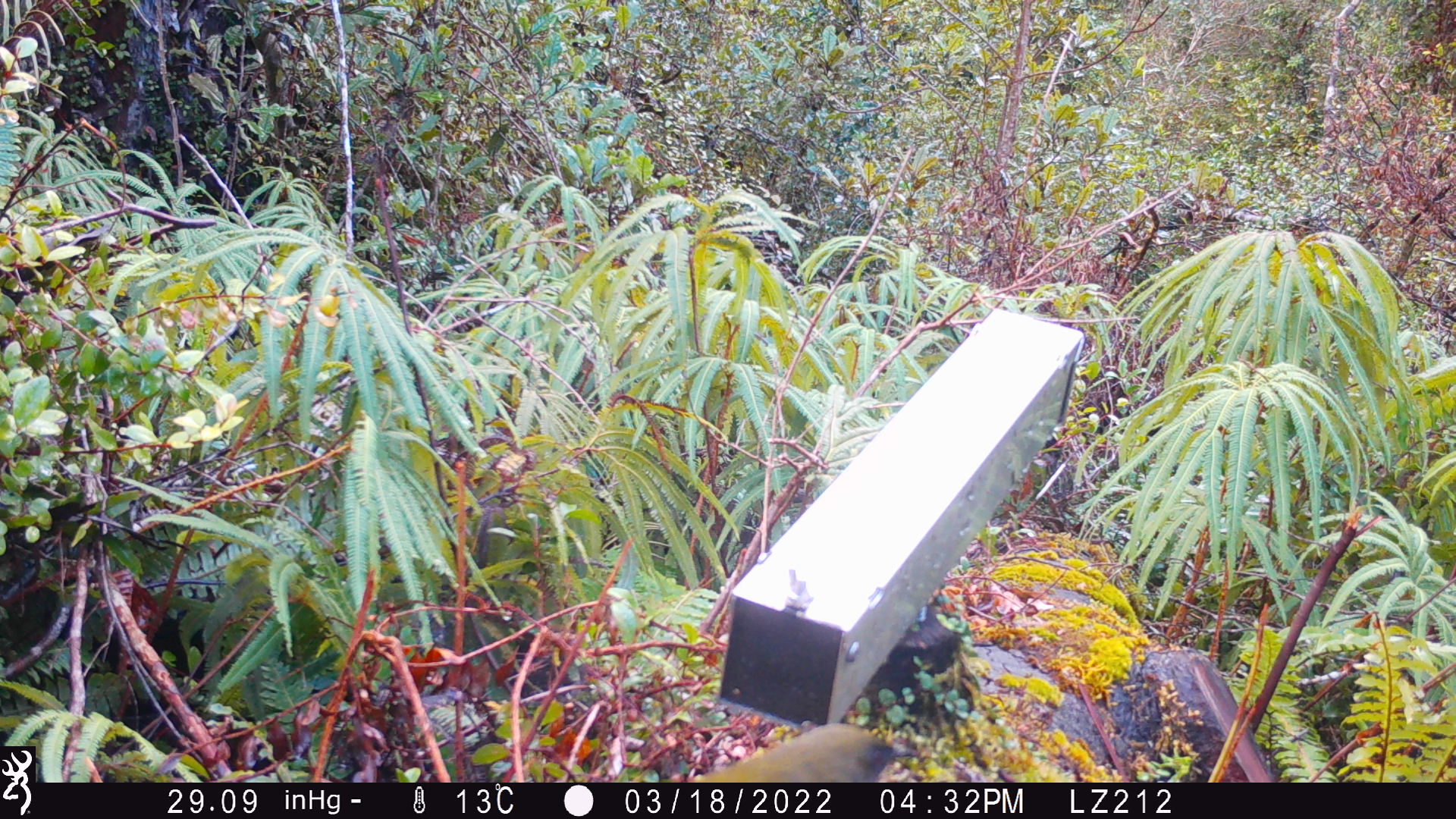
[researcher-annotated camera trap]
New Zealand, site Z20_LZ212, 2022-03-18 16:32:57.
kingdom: Animalia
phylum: Chordata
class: Aves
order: Passeriformes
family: Meliphagidae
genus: Anthornis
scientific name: Anthornis melanura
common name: new zealand bellbird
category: bellbird